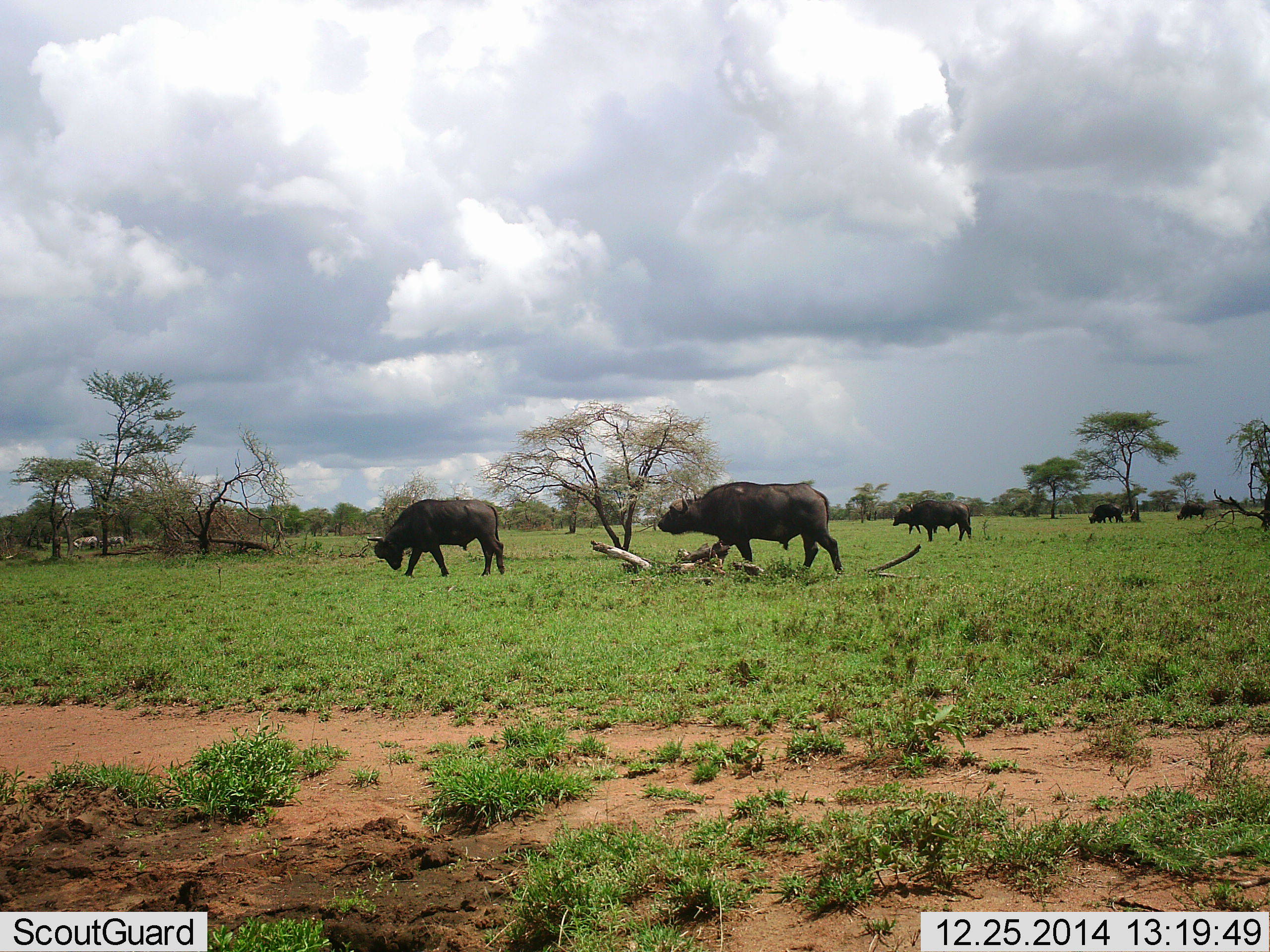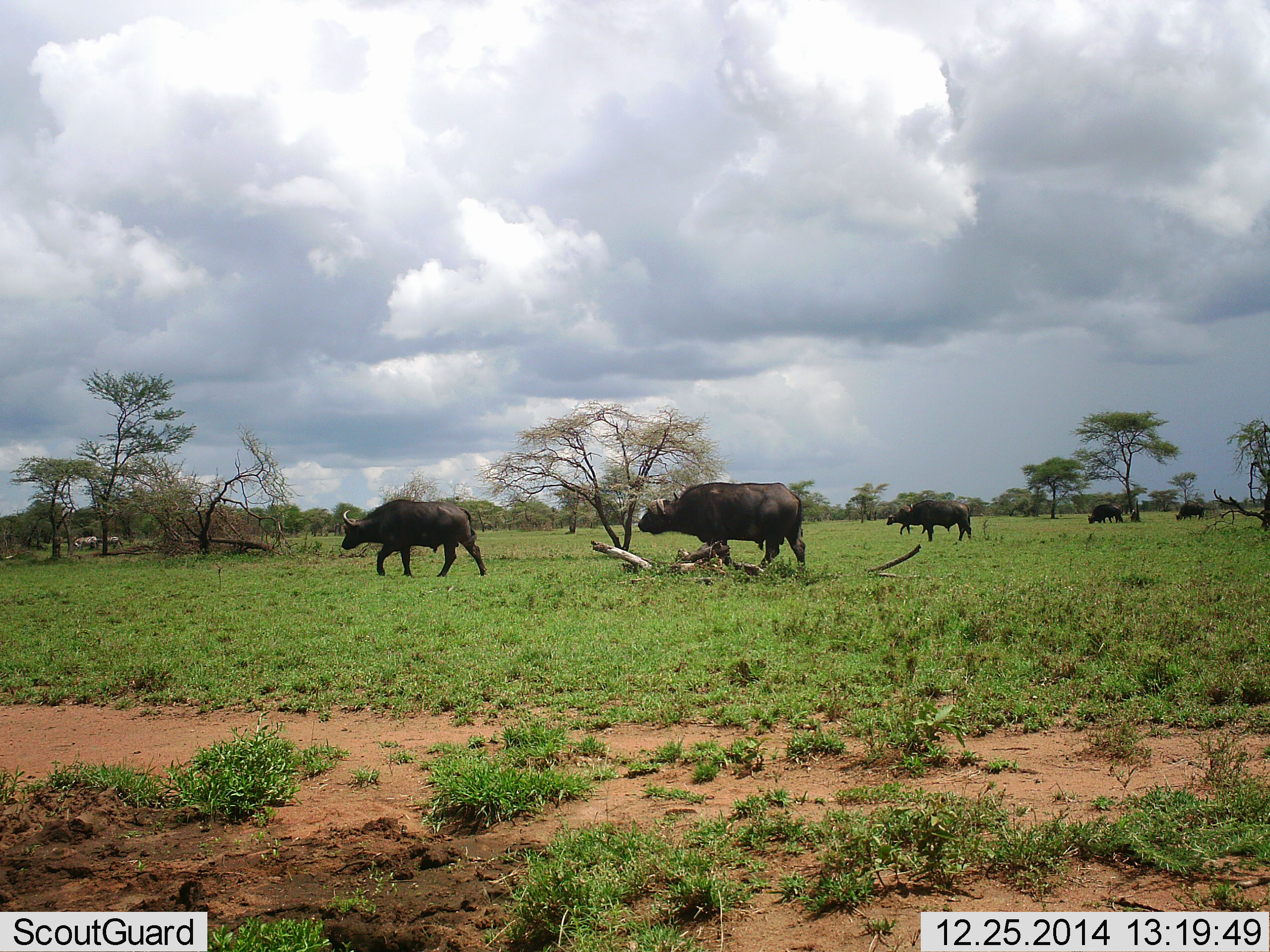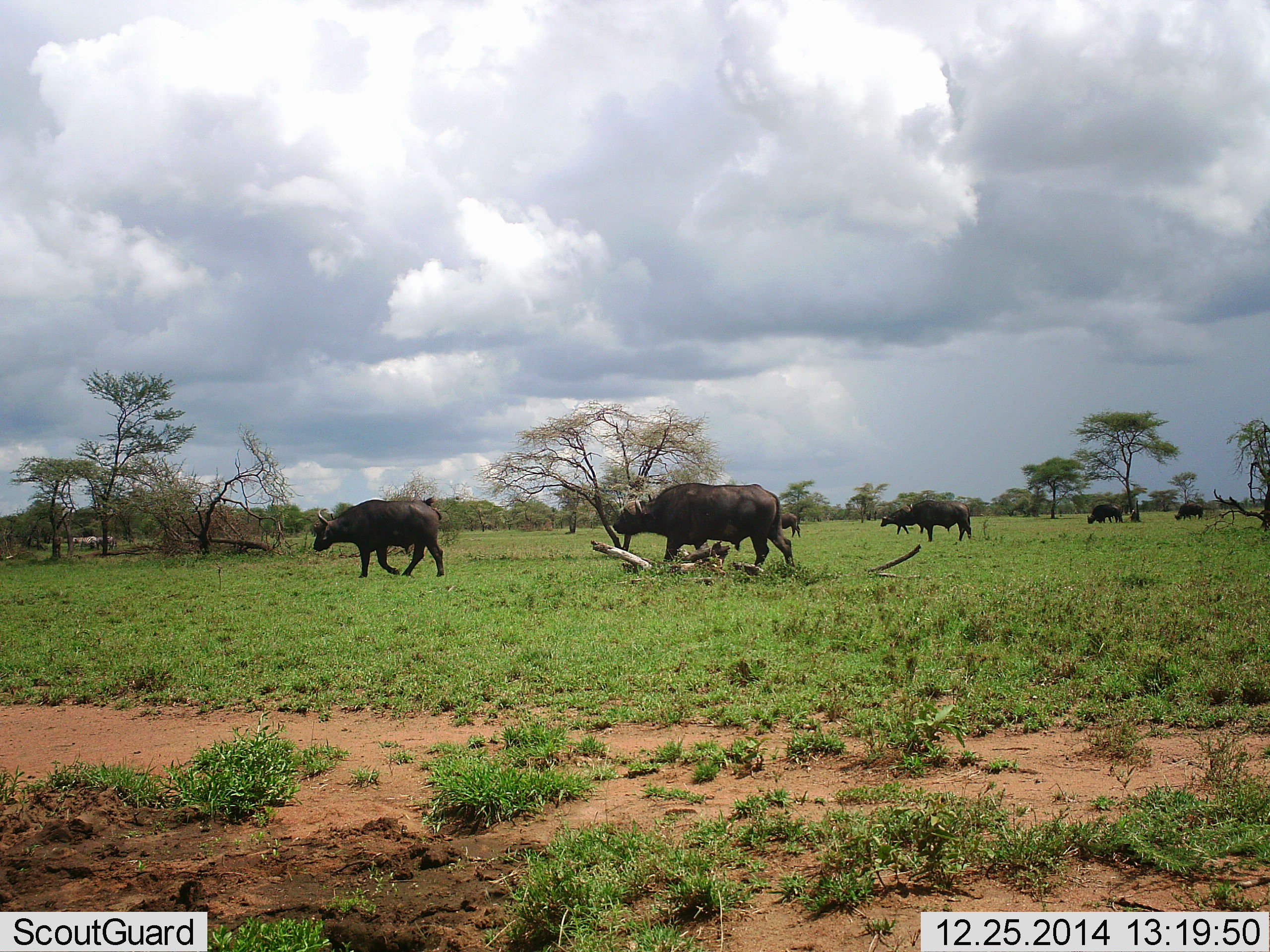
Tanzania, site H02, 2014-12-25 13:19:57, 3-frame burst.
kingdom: Animalia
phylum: Chordata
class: Mammalia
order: Artiodactyla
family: Bovidae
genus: Syncerus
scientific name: Syncerus caffer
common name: cape buffalo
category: buffalo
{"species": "buffalo (cape buffalo) (Syncerus caffer)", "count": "7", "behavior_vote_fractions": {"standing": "60%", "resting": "10%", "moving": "100%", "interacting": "0%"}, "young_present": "10%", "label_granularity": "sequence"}